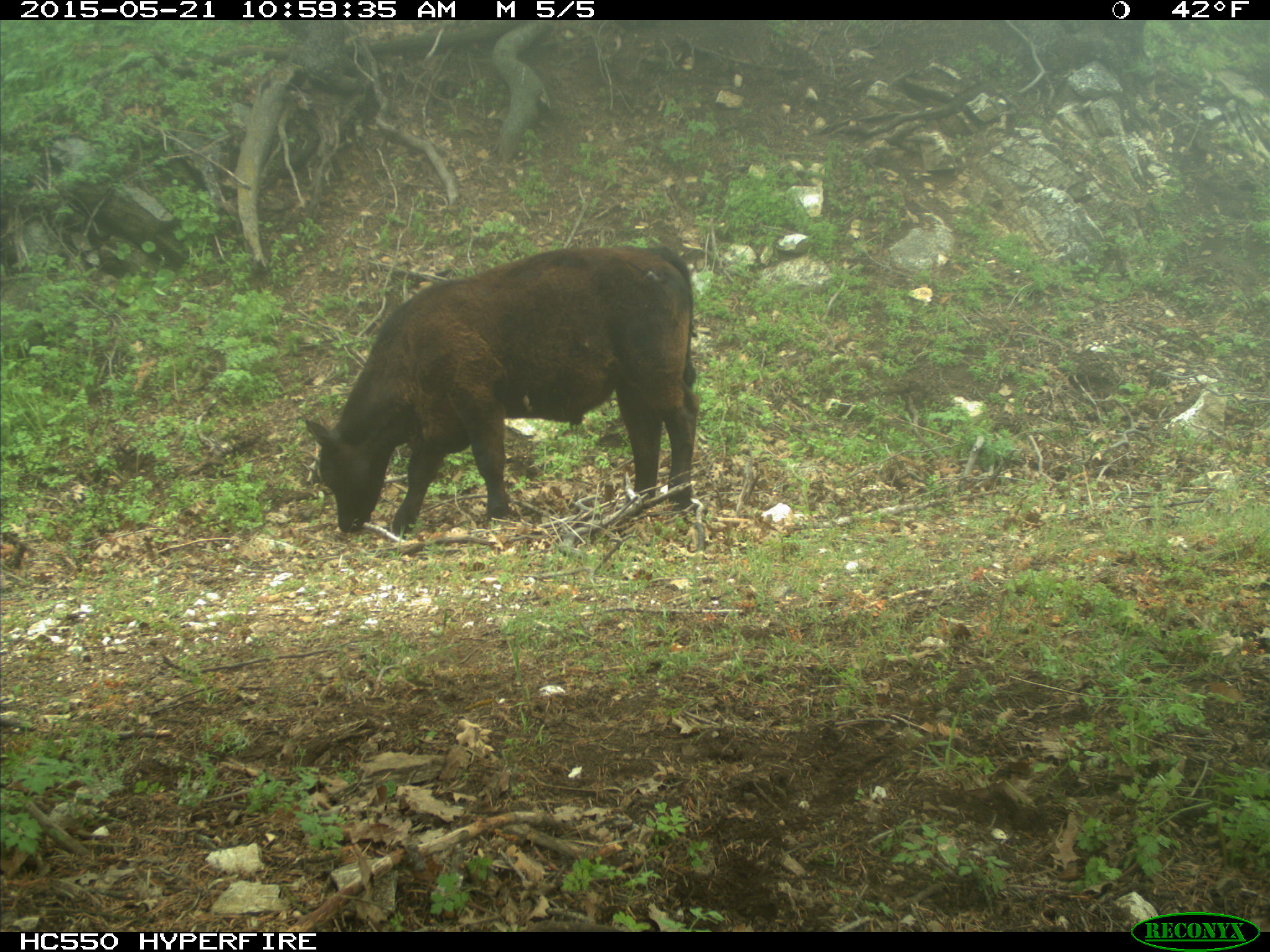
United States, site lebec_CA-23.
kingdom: Animalia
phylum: Chordata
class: Mammalia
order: Artiodactyla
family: Bovidae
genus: Bos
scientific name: Bos taurus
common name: domestic cow